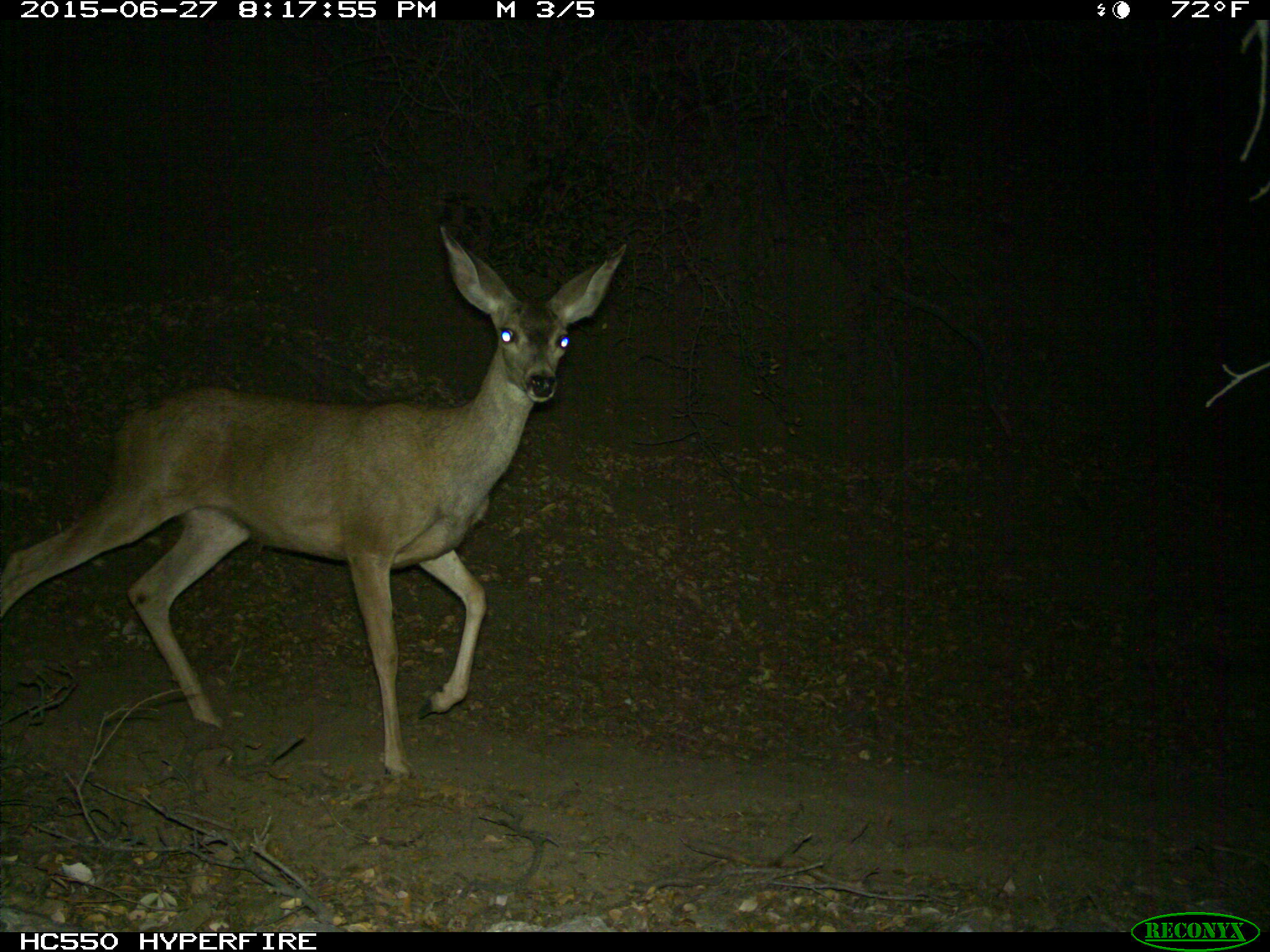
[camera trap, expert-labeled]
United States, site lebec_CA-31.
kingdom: Animalia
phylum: Chordata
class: Mammalia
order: Artiodactyla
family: Cervidae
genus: Odocoileus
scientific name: Odocoileus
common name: deer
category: unidentified deer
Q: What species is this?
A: Unidentified deer (deer) (Odocoileus).